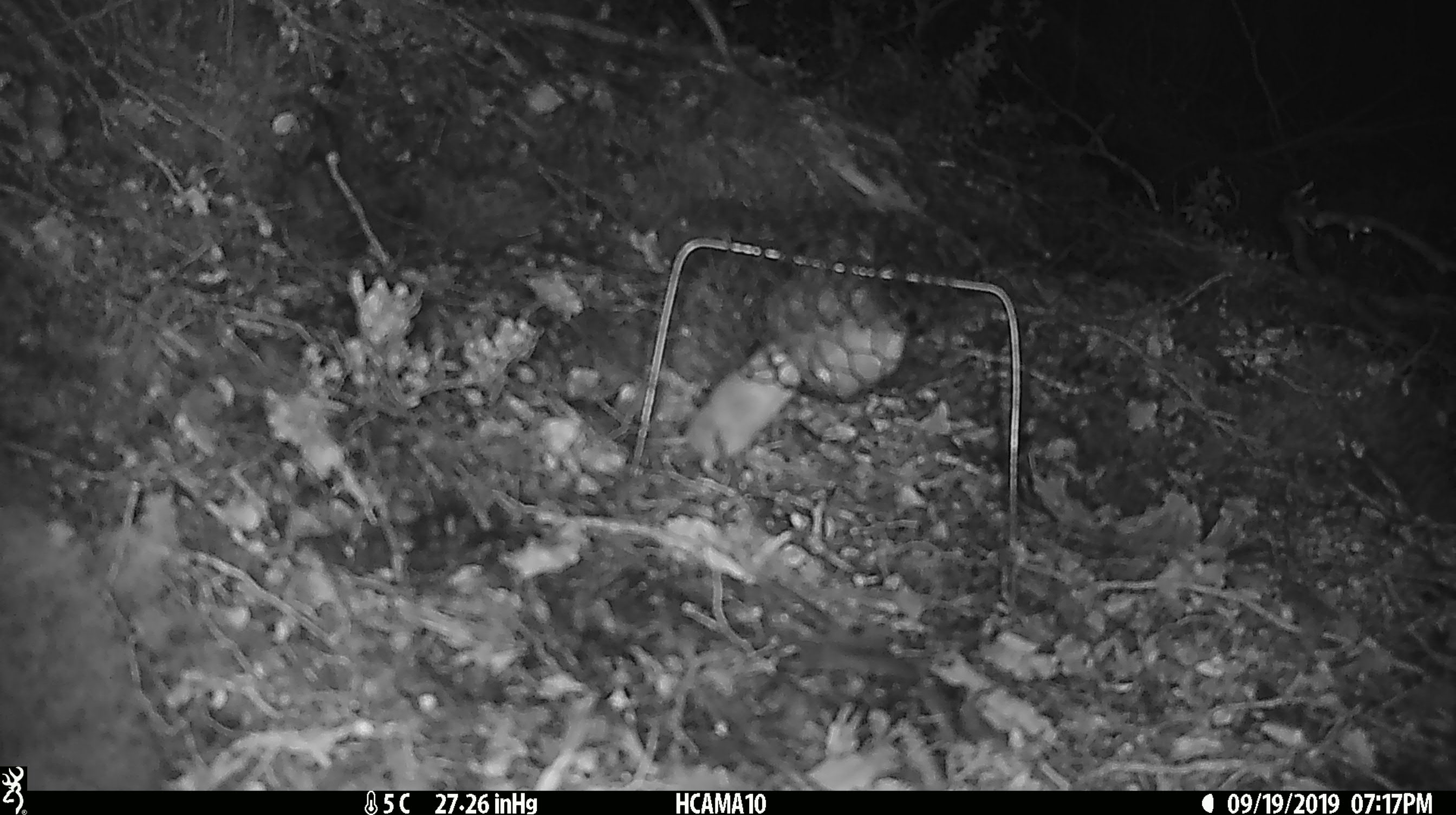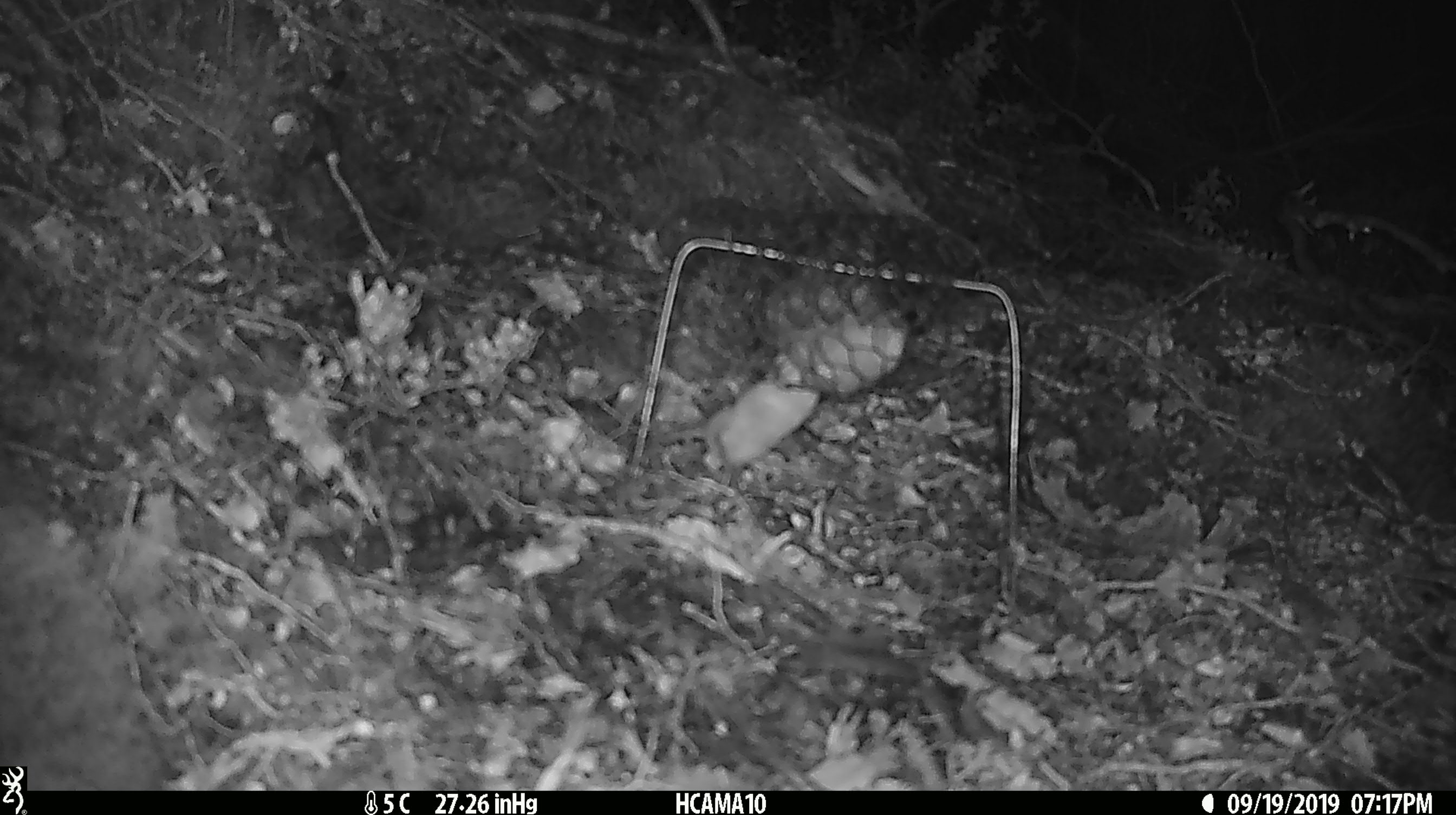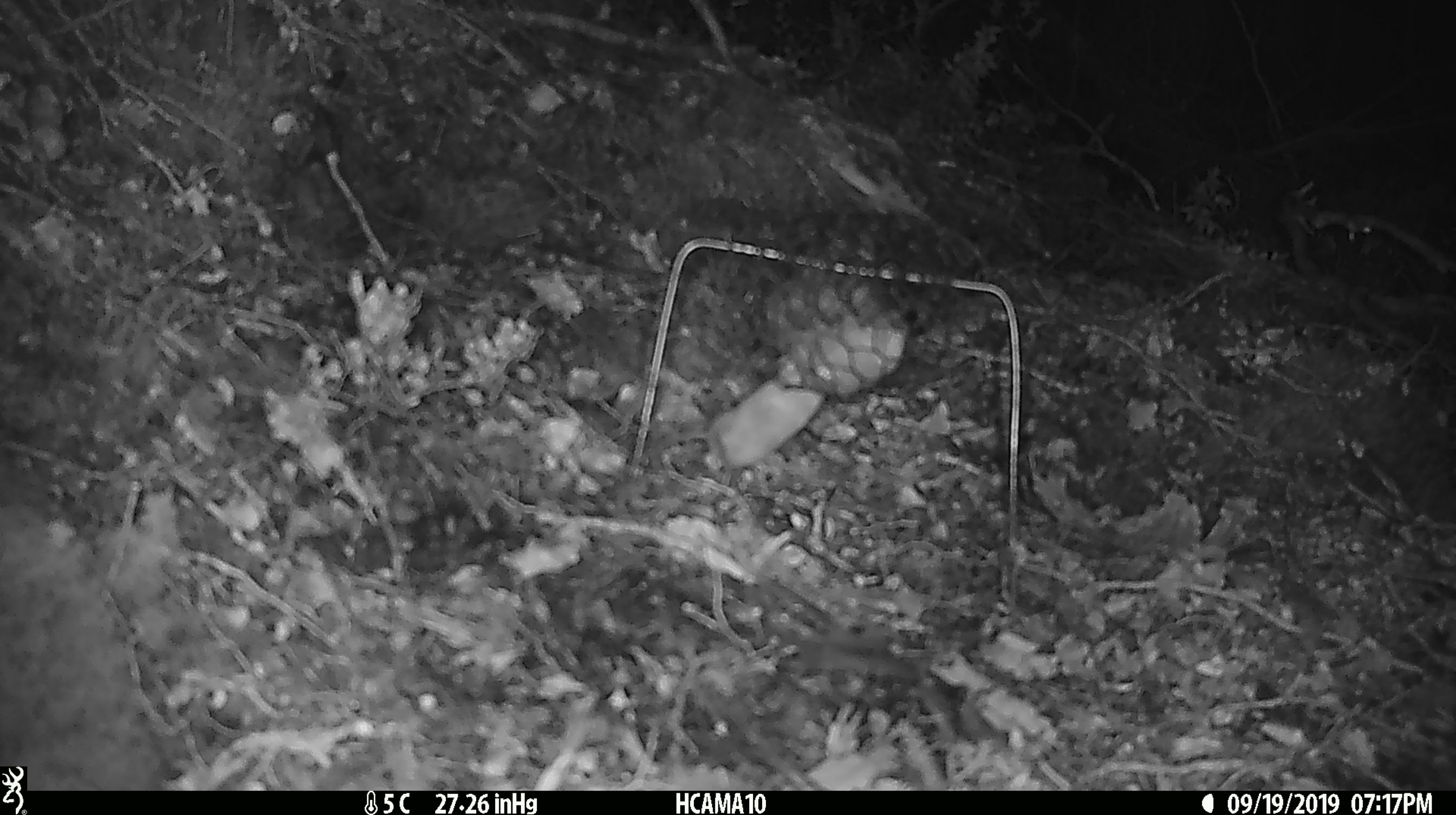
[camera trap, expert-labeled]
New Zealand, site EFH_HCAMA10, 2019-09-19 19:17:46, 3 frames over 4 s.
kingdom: Animalia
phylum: Chordata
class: Mammalia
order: Rodentia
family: Muridae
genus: Mus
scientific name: Mus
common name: mouse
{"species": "mouse (Mus)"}